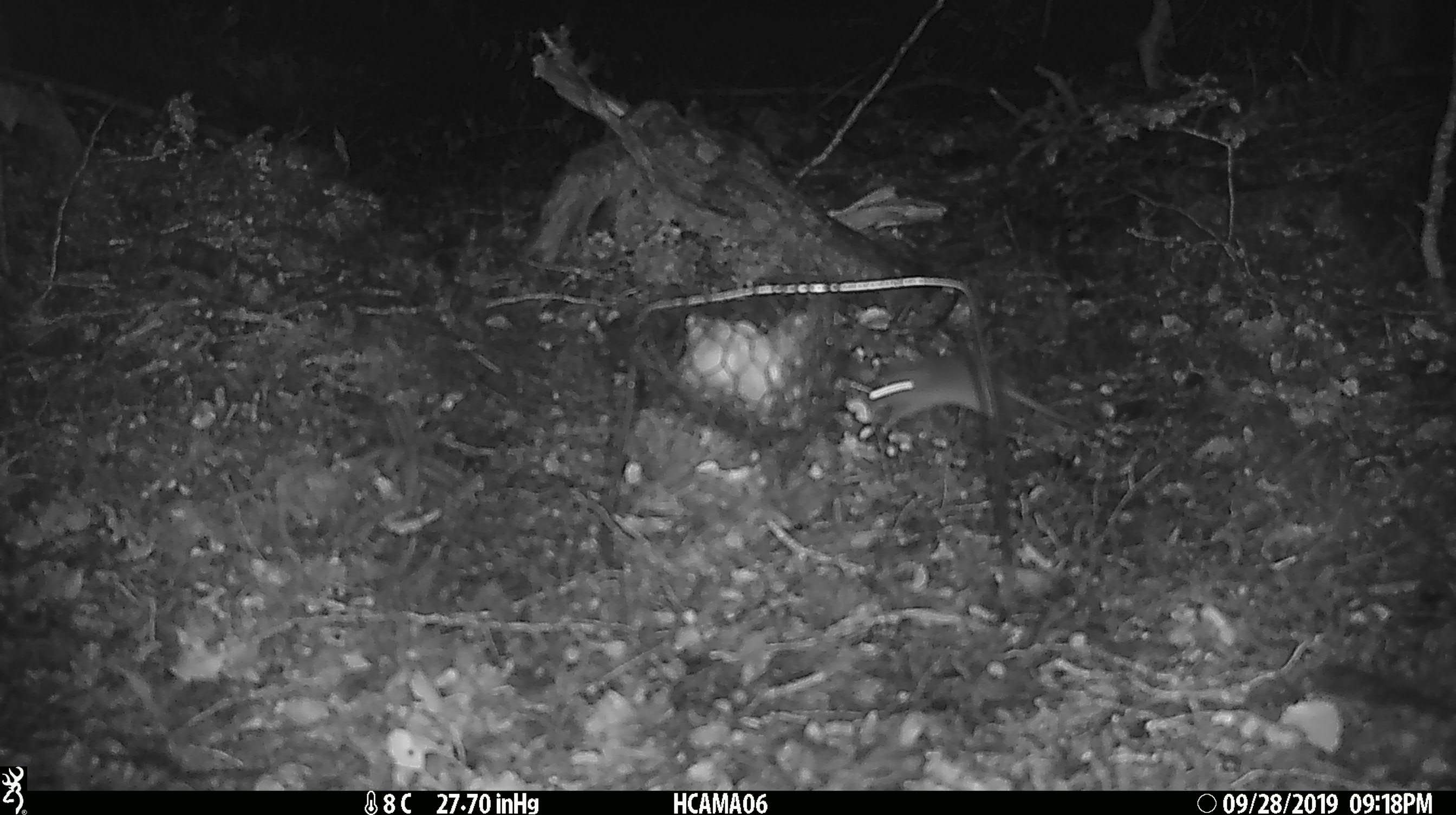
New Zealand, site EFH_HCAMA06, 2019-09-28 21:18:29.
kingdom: Animalia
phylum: Chordata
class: Mammalia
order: Rodentia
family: Muridae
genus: Mus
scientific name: Mus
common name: mouse